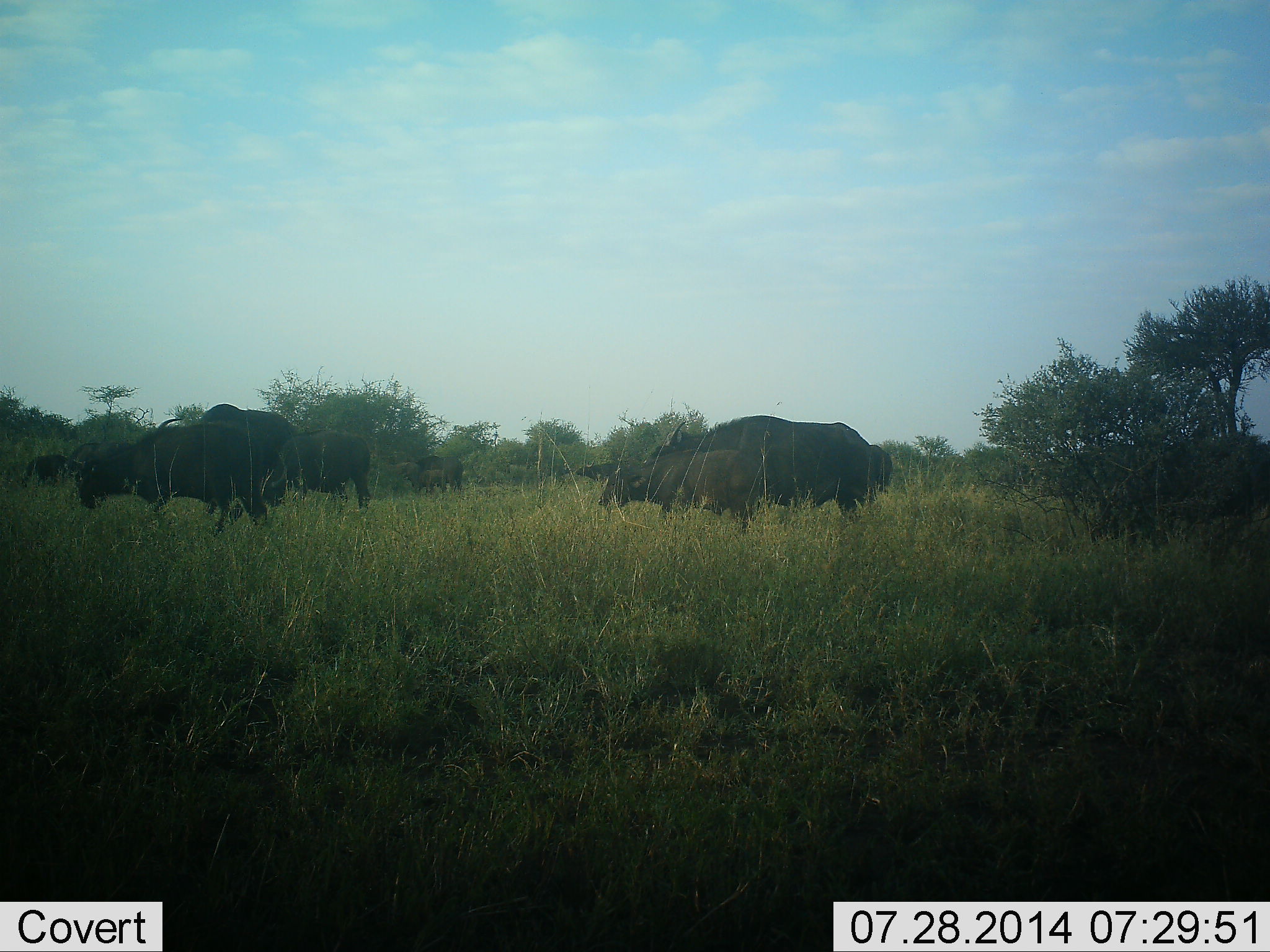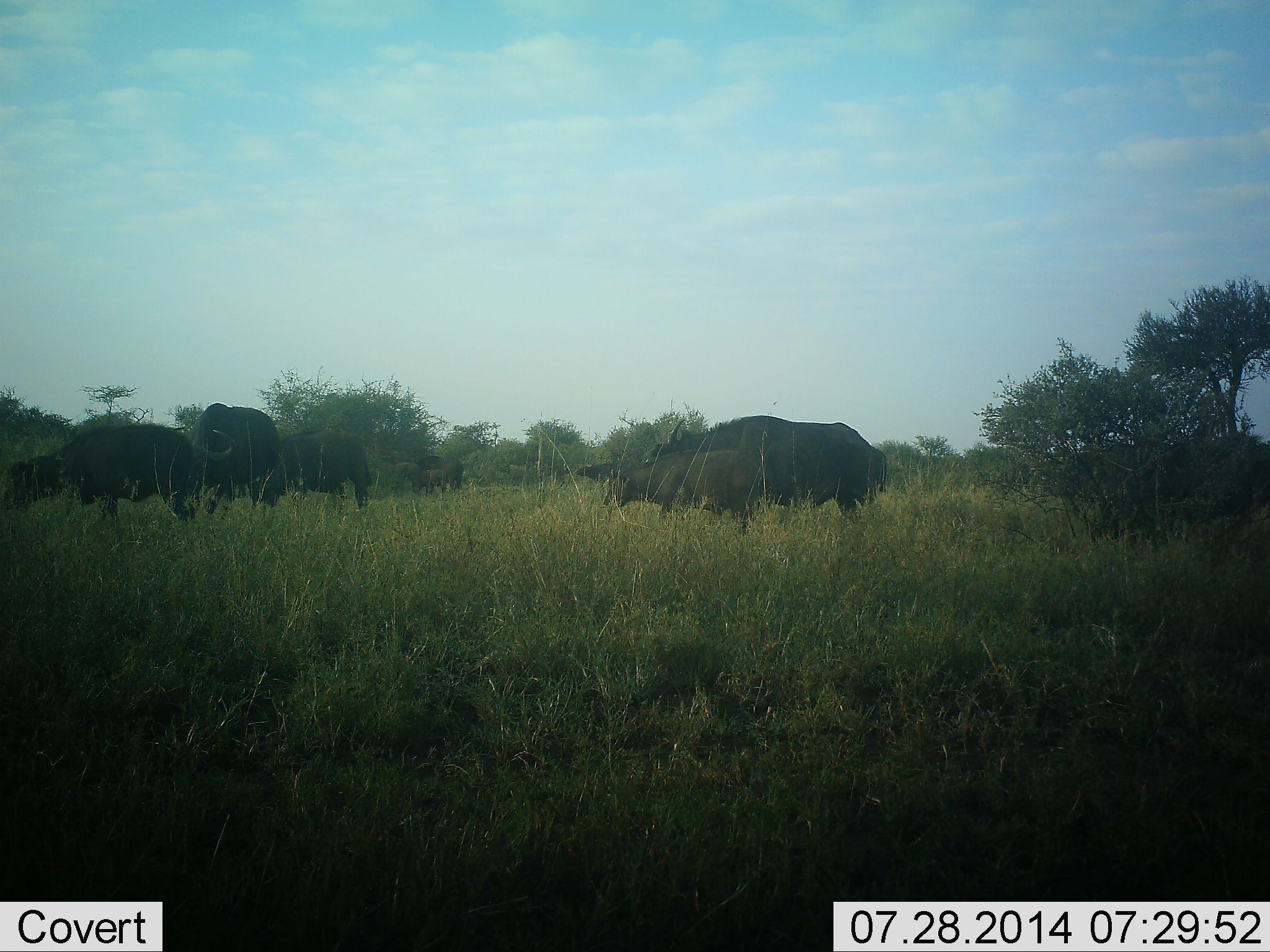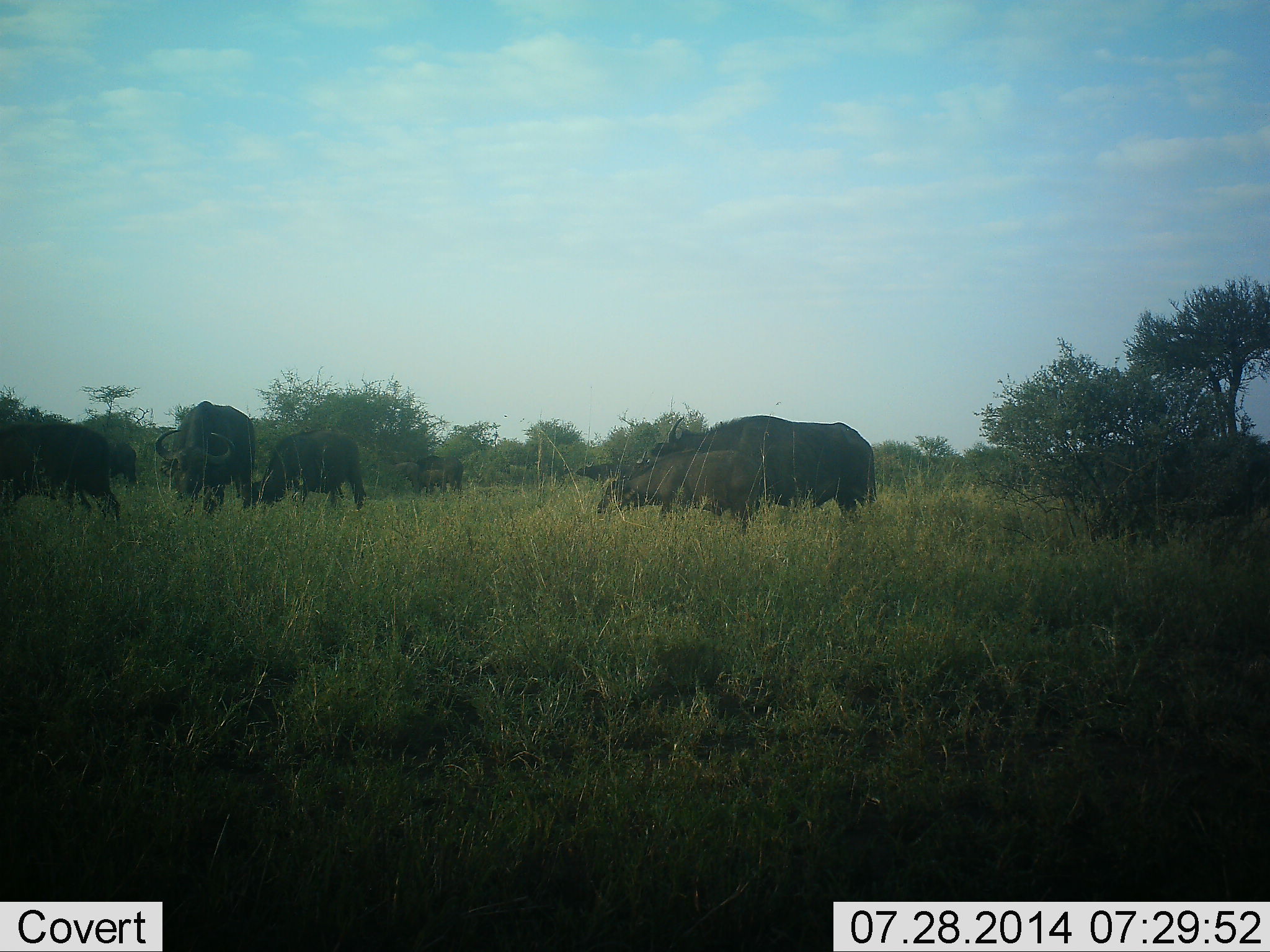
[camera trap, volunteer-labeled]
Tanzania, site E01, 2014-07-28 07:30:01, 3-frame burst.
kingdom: Animalia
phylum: Chordata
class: Mammalia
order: Artiodactyla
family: Bovidae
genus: Syncerus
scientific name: Syncerus caffer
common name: cape buffalo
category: buffalo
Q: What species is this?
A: Buffalo (cape buffalo) (Syncerus caffer).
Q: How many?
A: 8.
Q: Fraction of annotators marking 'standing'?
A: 30%.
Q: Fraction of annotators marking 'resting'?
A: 10%.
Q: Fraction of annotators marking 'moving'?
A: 70%.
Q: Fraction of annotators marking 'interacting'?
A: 0%.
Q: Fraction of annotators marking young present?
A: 40%.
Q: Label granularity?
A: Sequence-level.